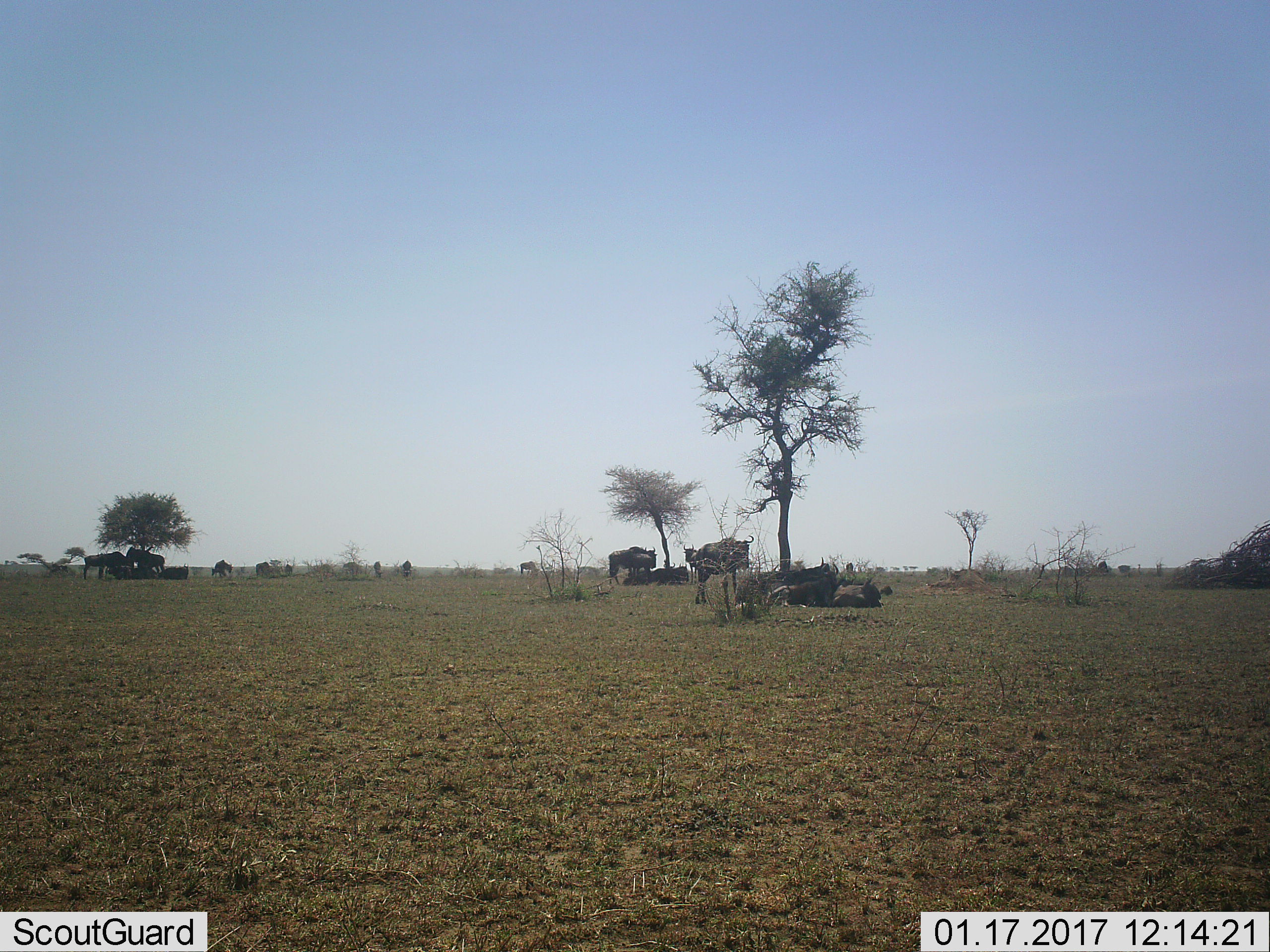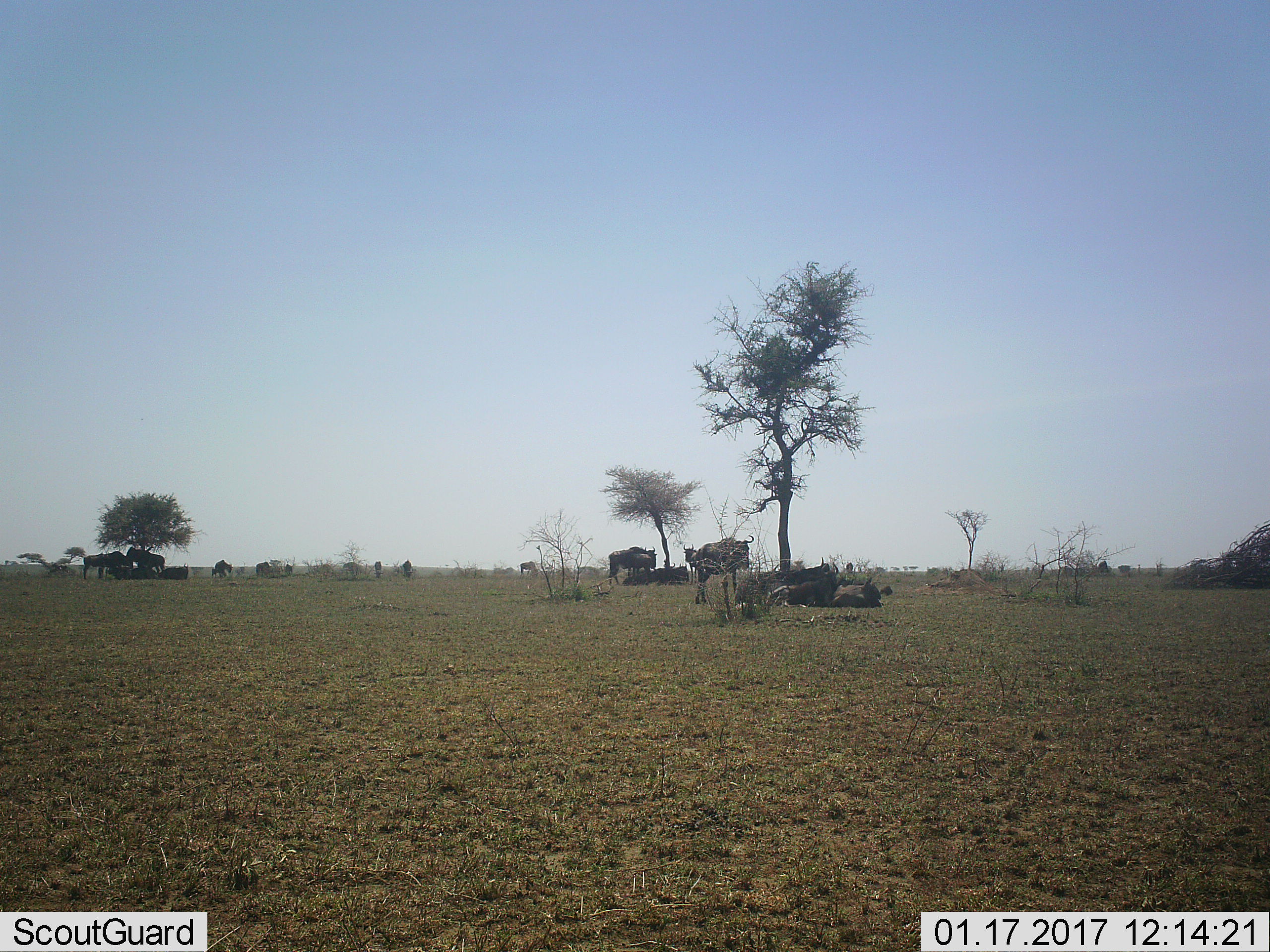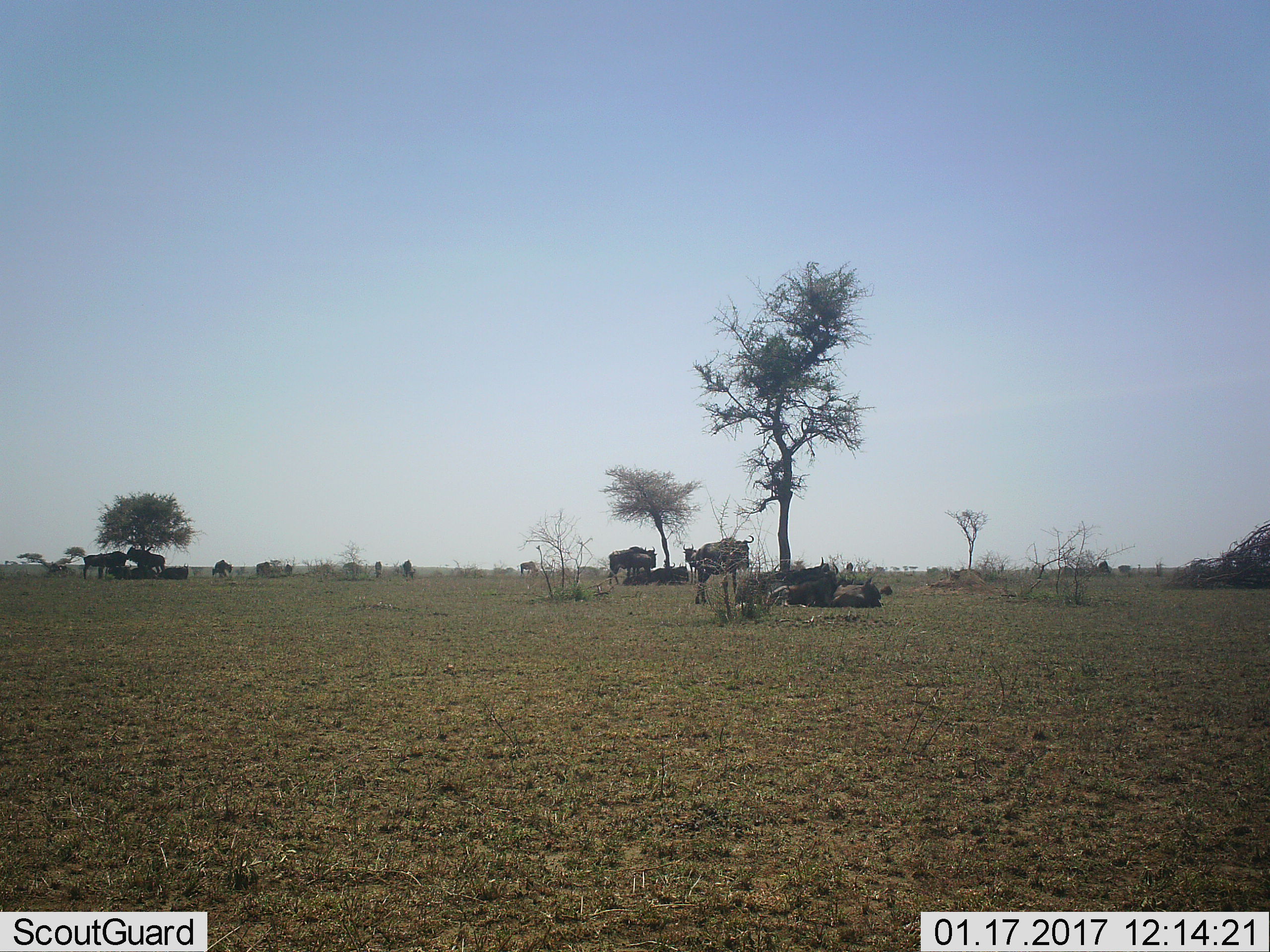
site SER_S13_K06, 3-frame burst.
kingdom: Animalia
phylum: Chordata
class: Mammalia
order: Artiodactyla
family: Bovidae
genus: Connochaetes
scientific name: Connochaetes taurinus taurinus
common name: blue wildebeest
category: wildebeestblue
Wildebeestblue (blue wildebeest) (Connochaetes taurinus taurinus), count 11-50. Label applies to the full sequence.